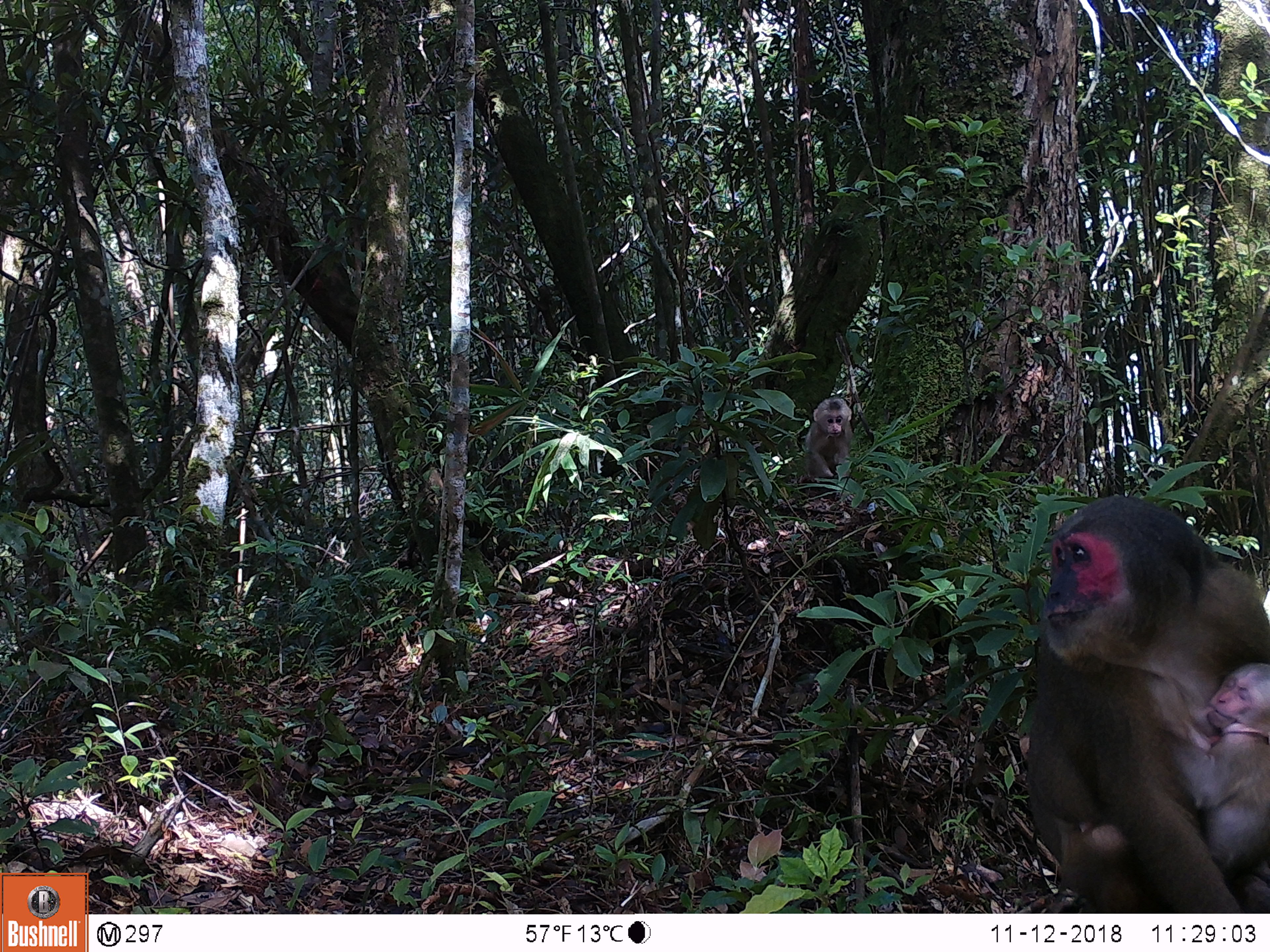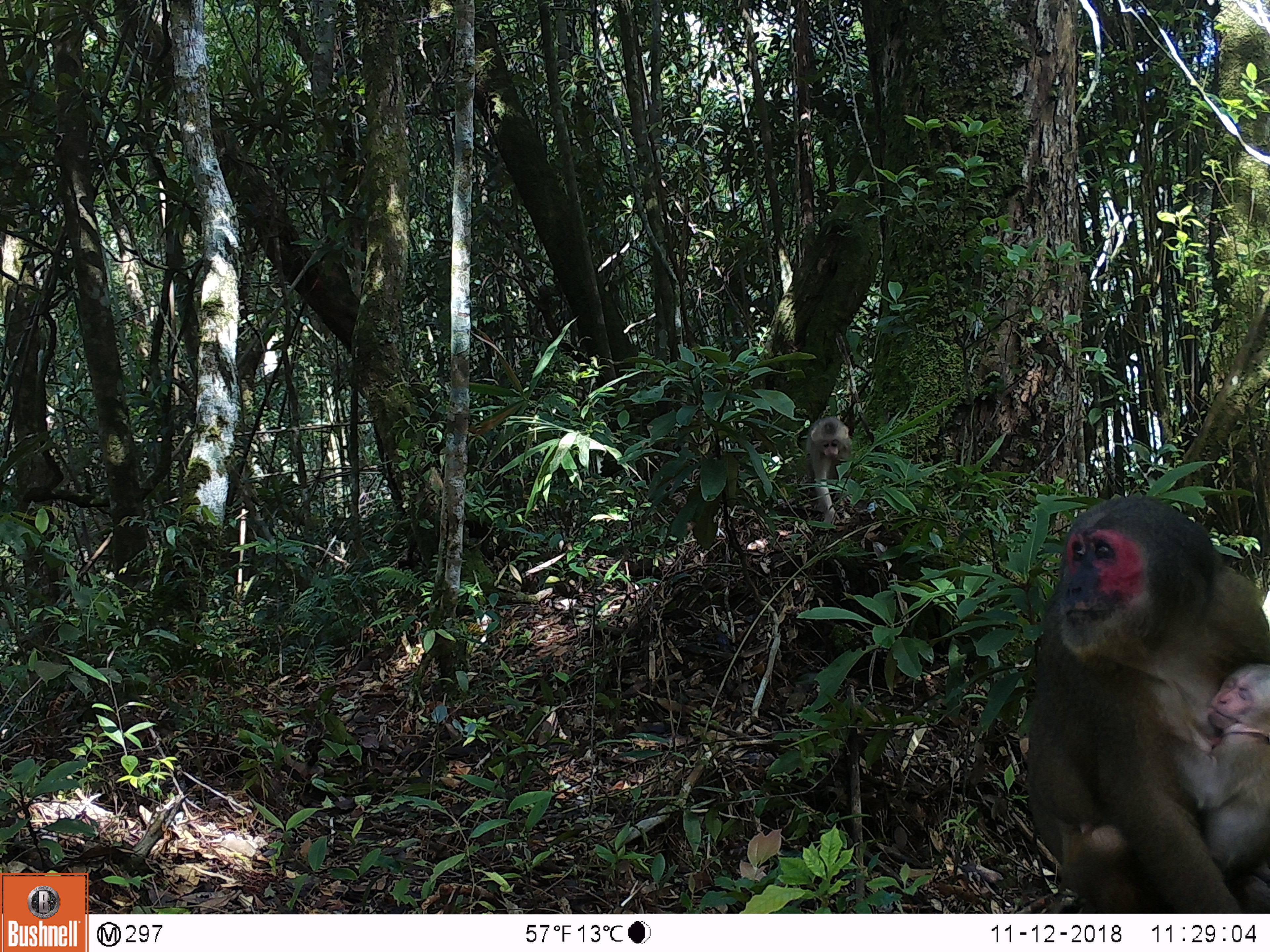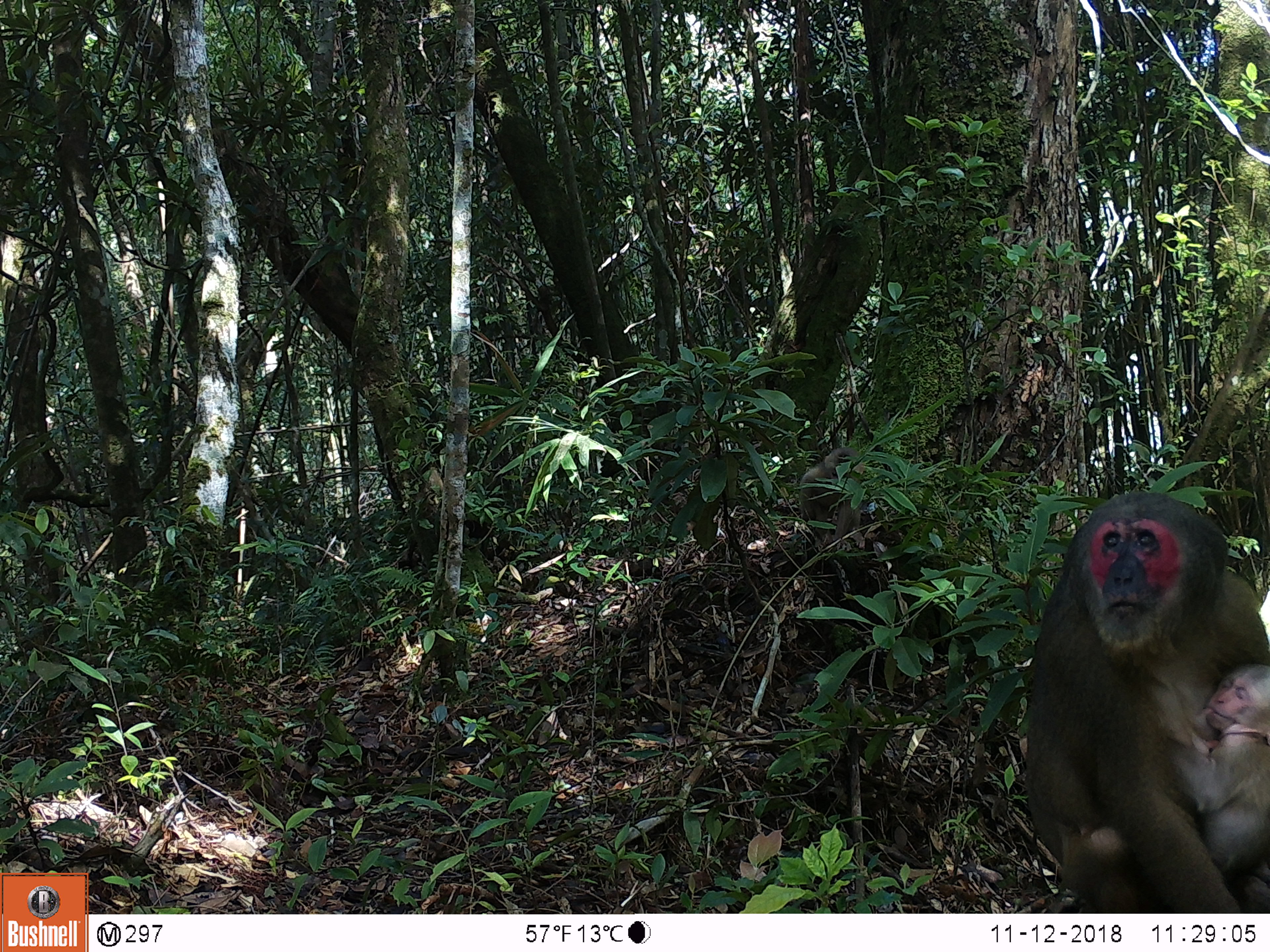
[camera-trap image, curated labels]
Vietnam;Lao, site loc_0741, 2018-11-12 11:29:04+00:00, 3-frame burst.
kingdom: Animalia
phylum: Chordata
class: Mammalia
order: Primates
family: Cercopithecidae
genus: Macaca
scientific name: Macaca arctoides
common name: stump-tailed macaque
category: stump tailed macaque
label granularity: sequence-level